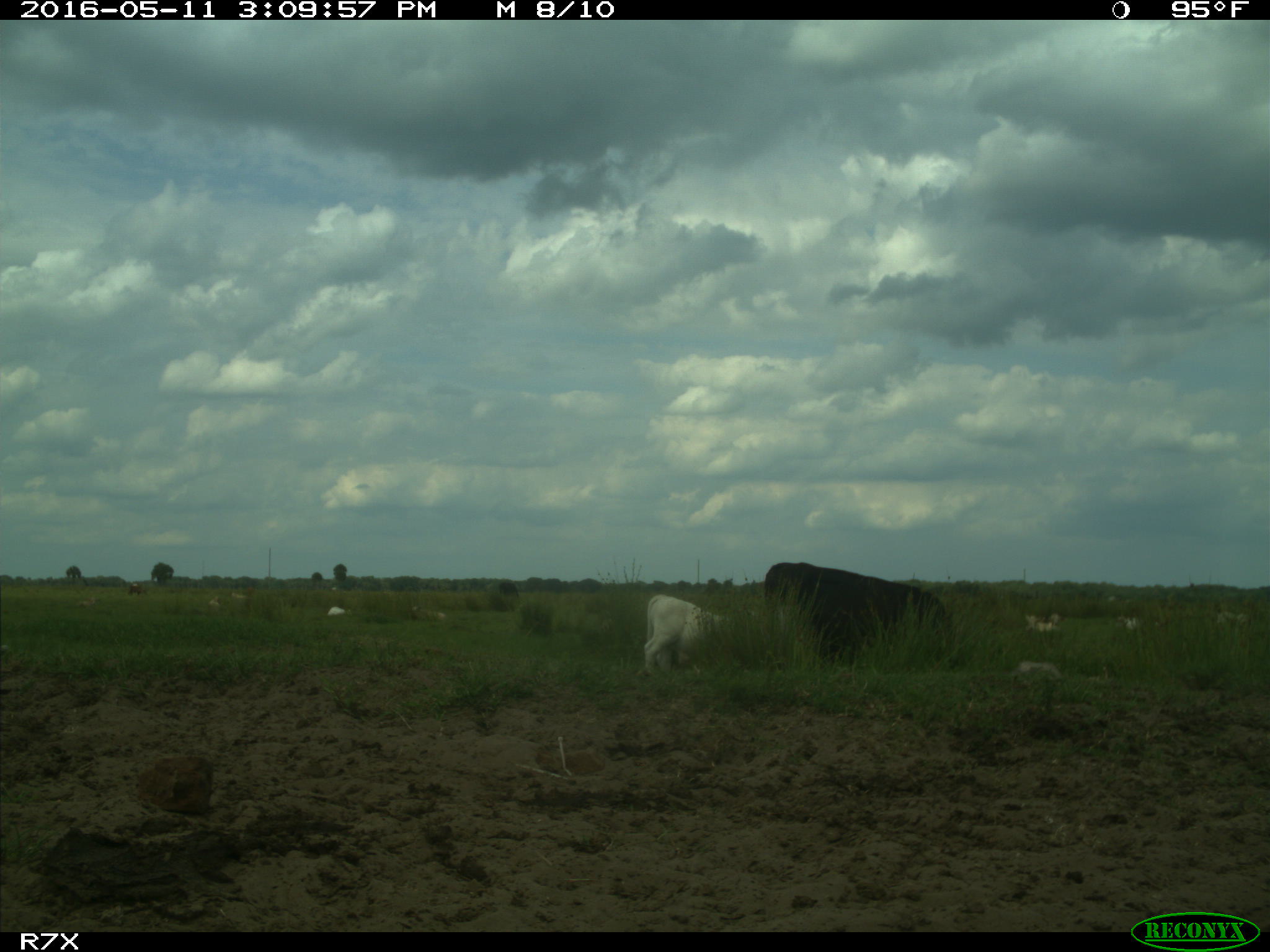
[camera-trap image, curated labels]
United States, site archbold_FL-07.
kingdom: Animalia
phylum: Chordata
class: Mammalia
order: Artiodactyla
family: Bovidae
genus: Bos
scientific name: Bos taurus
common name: domestic cow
Bos taurus (domestic cow).